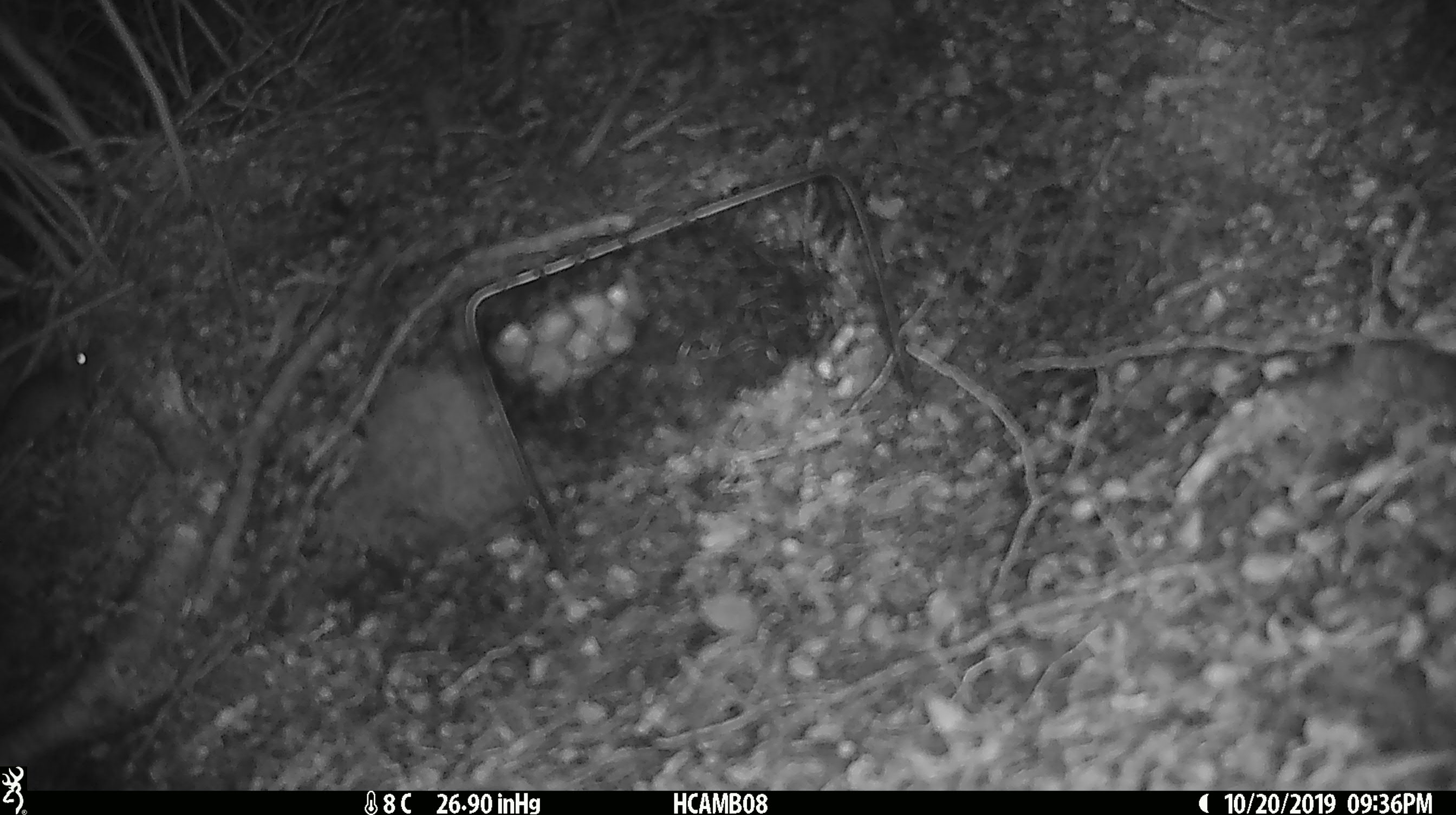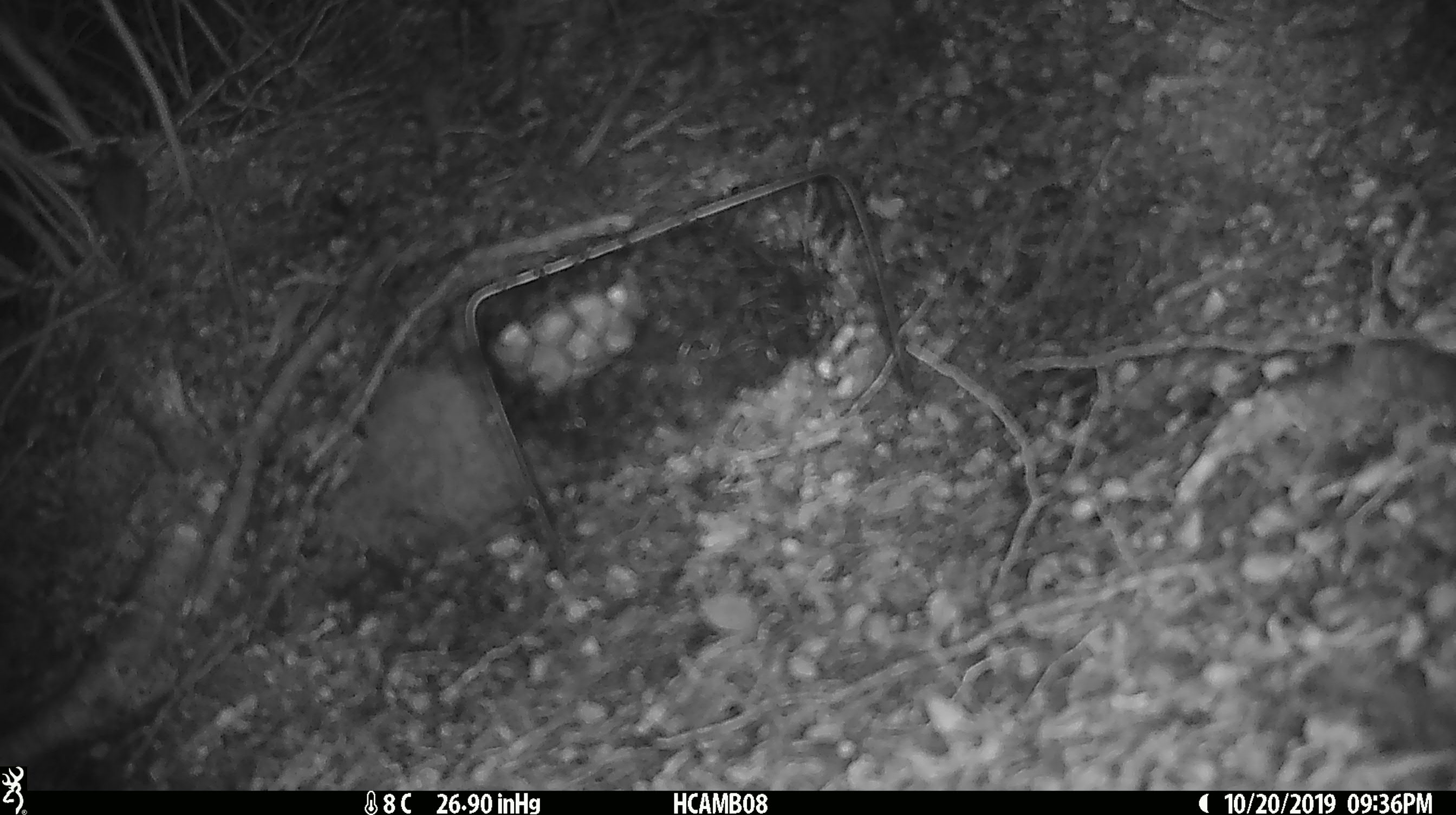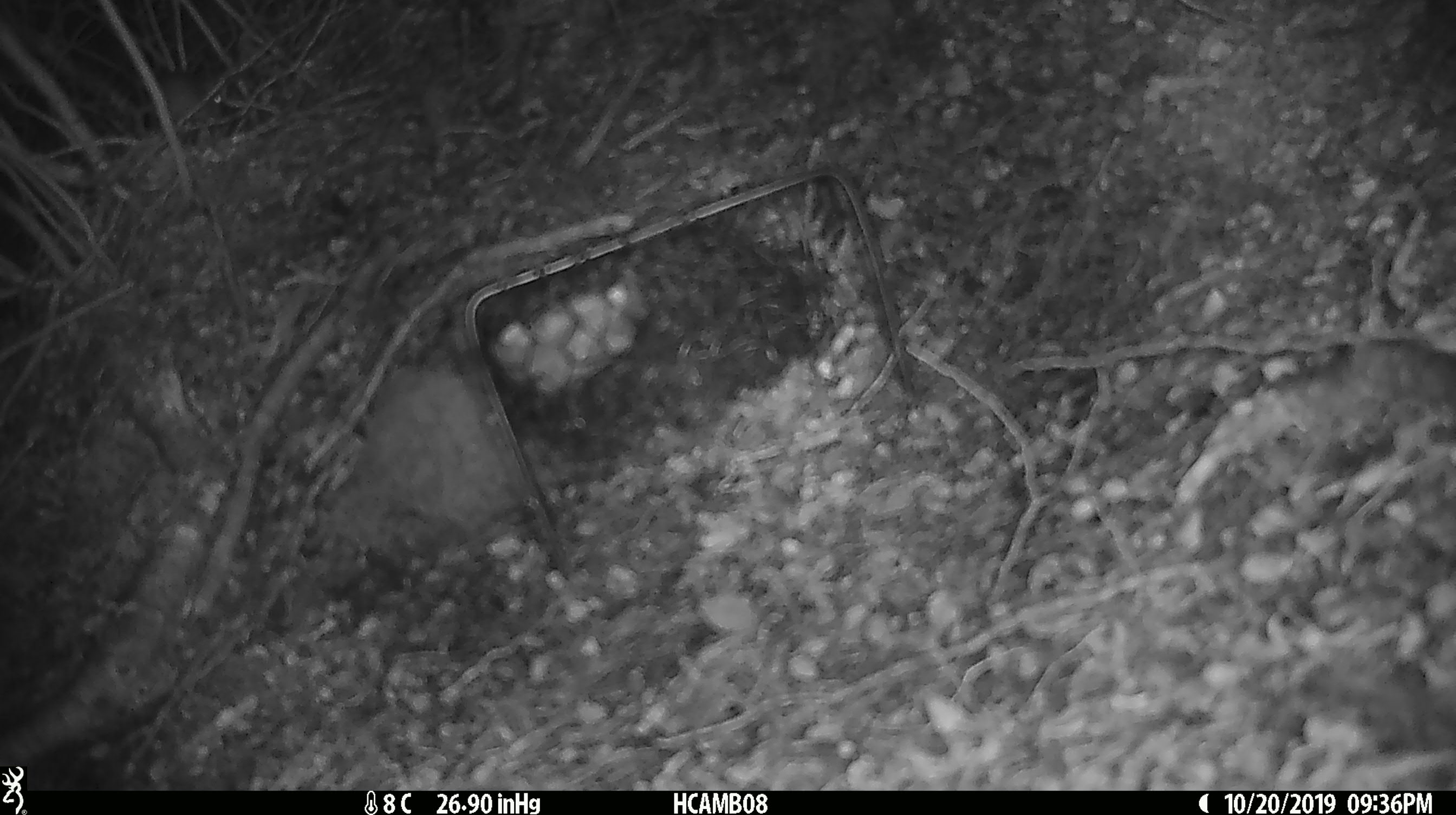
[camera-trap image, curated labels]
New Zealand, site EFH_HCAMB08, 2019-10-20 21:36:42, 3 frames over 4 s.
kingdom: Animalia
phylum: Chordata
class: Mammalia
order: Rodentia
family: Muridae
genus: Mus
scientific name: Mus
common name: mouse